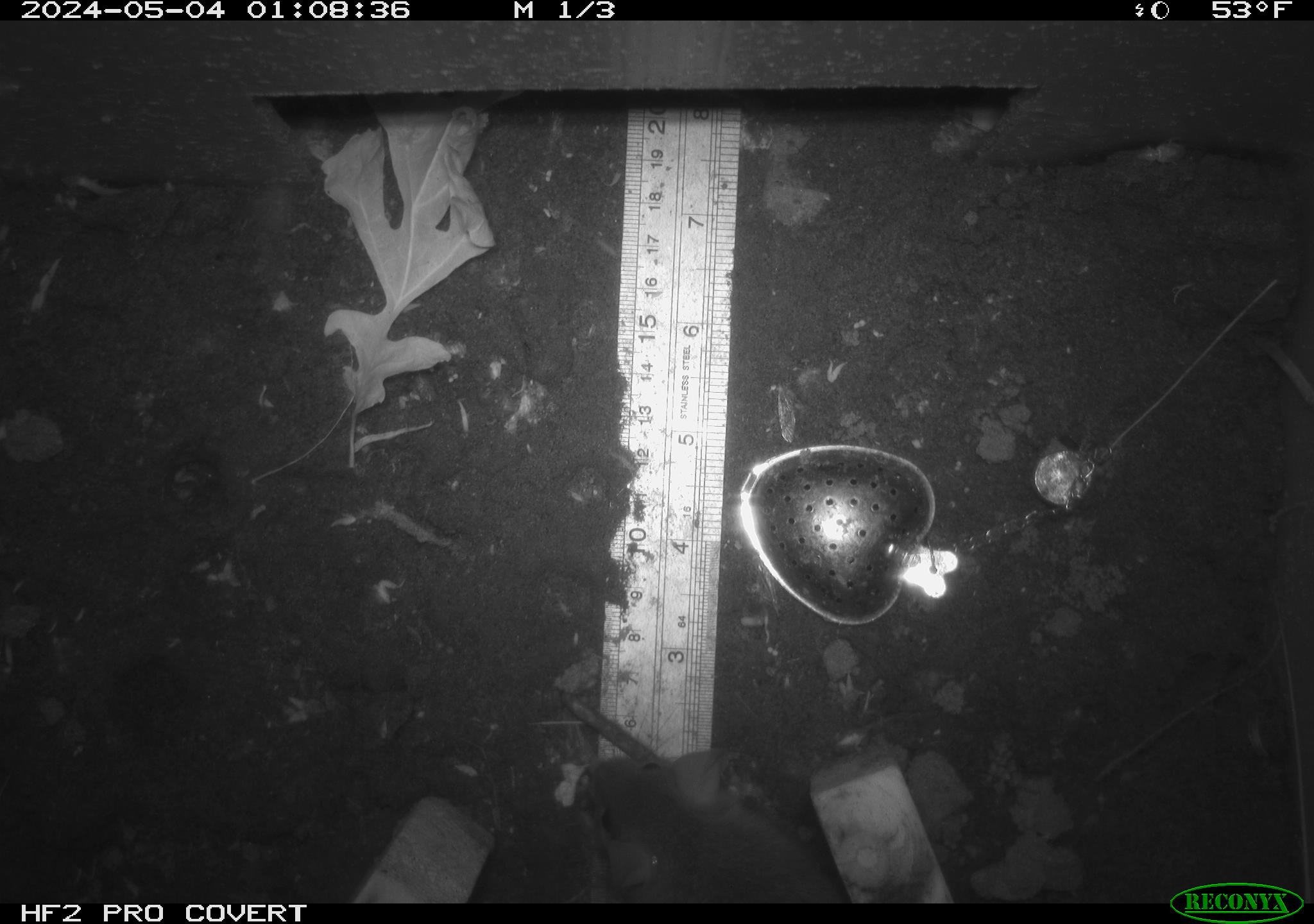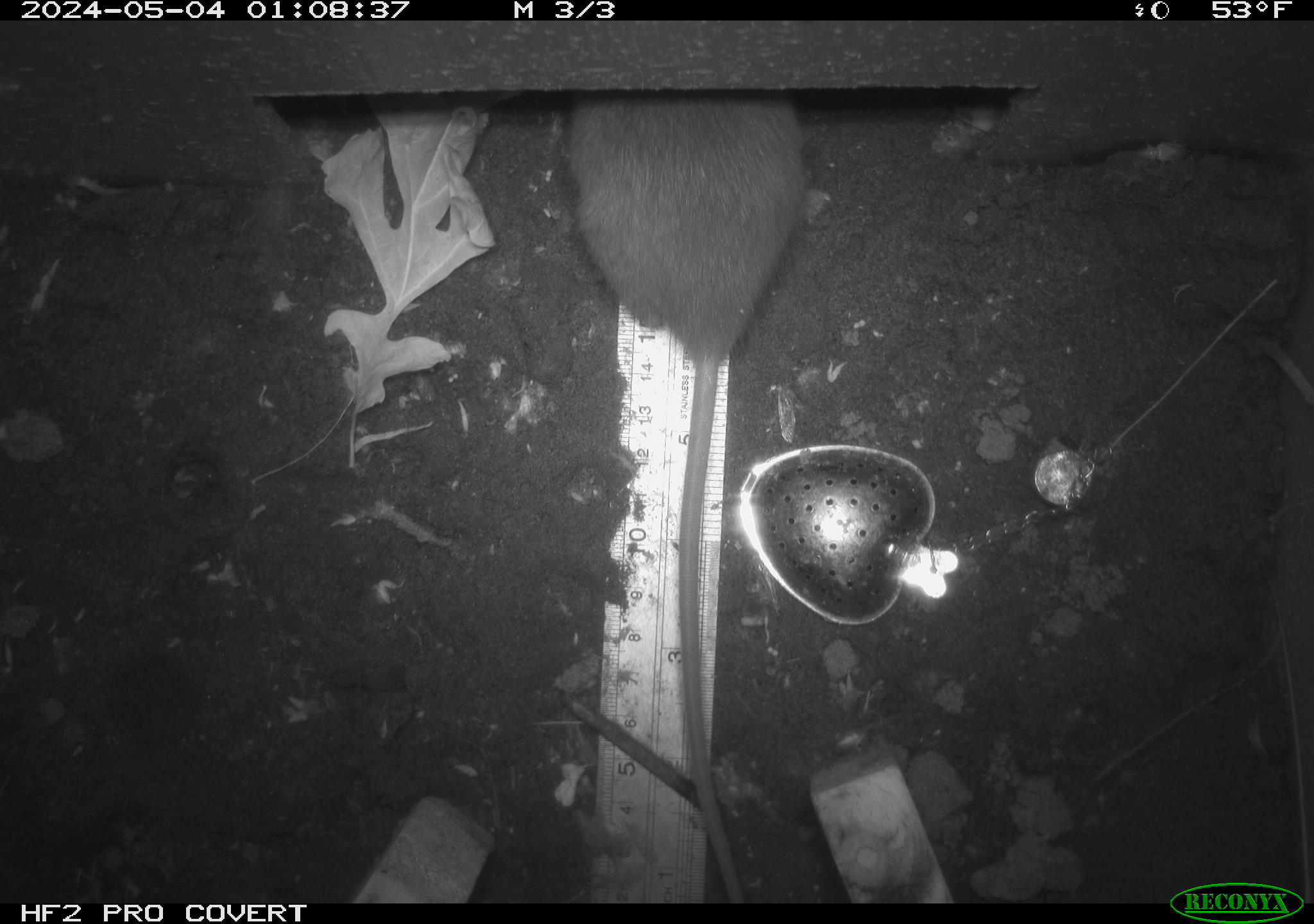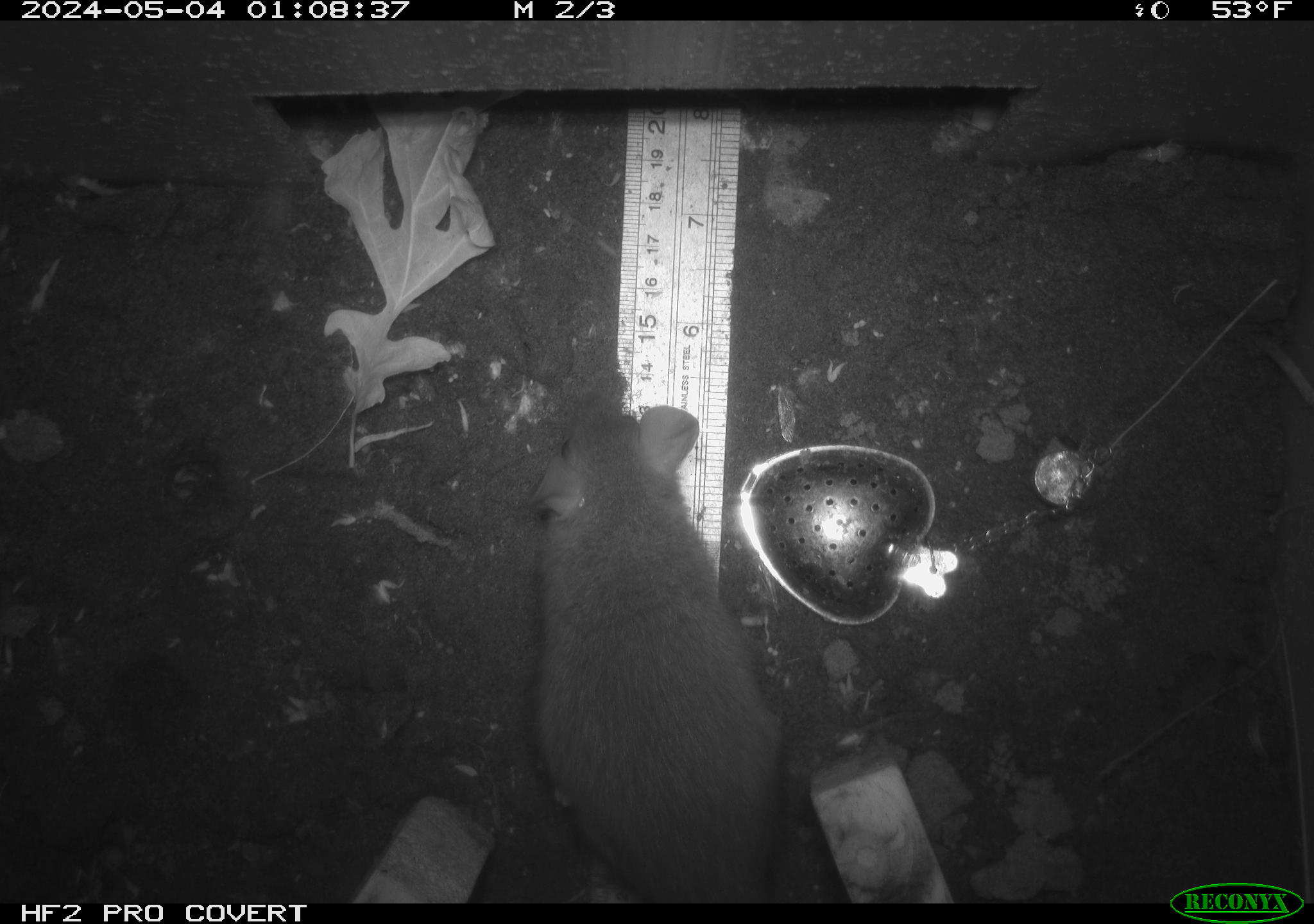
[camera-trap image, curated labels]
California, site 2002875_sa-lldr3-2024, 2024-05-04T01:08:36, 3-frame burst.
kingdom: Animalia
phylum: Chordata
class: Mammalia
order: Rodentia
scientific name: Rodentia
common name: rodent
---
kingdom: Animalia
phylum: Chordata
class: Mammalia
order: Rodentia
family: Muridae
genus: Rattus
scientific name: Rattus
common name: rat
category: rattus species